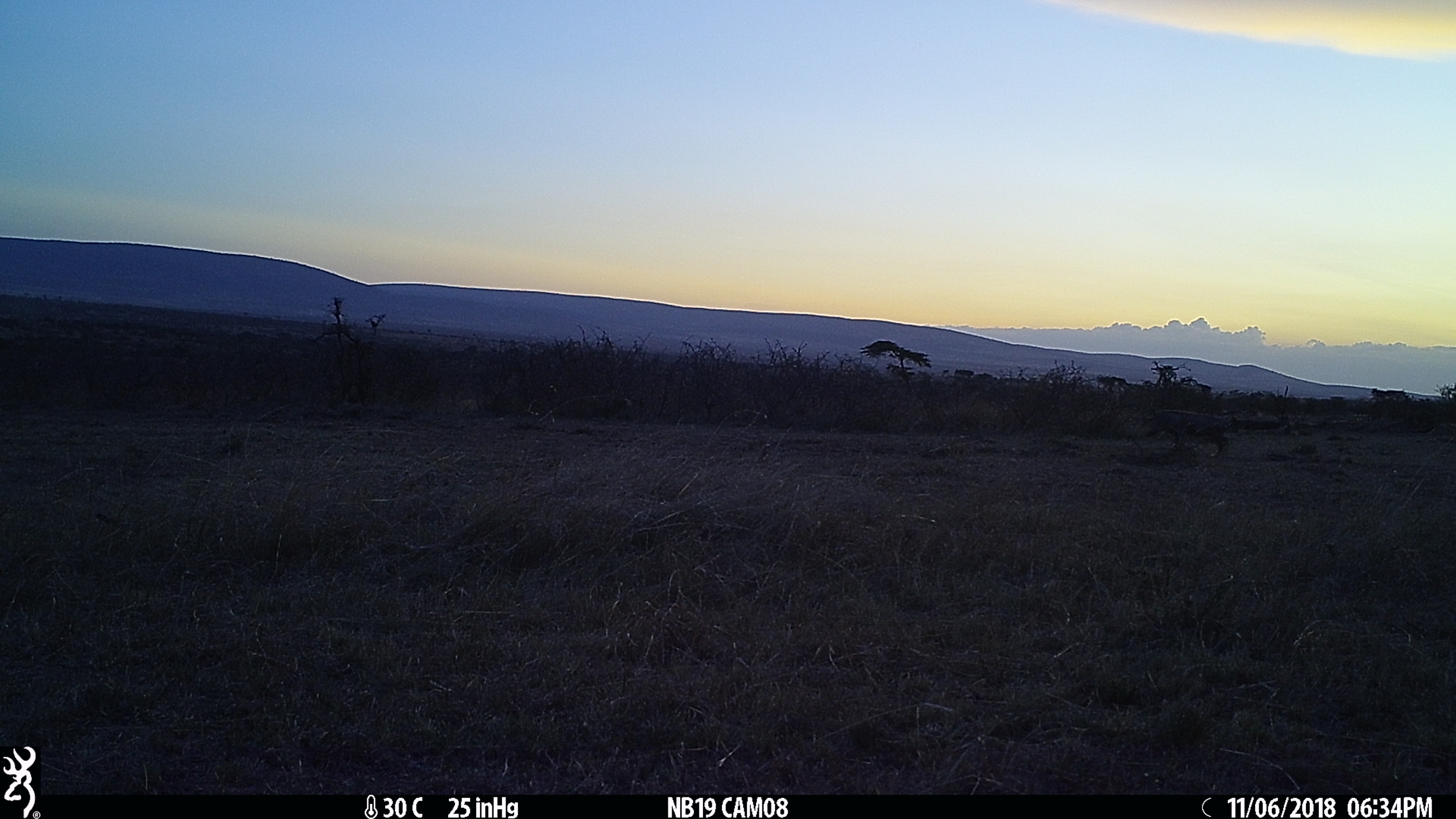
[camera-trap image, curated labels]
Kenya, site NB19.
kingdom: Animalia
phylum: Chordata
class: Mammalia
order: Artiodactyla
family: Suidae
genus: Phacochoerus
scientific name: Phacochoerus africanus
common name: common warthog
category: warthog